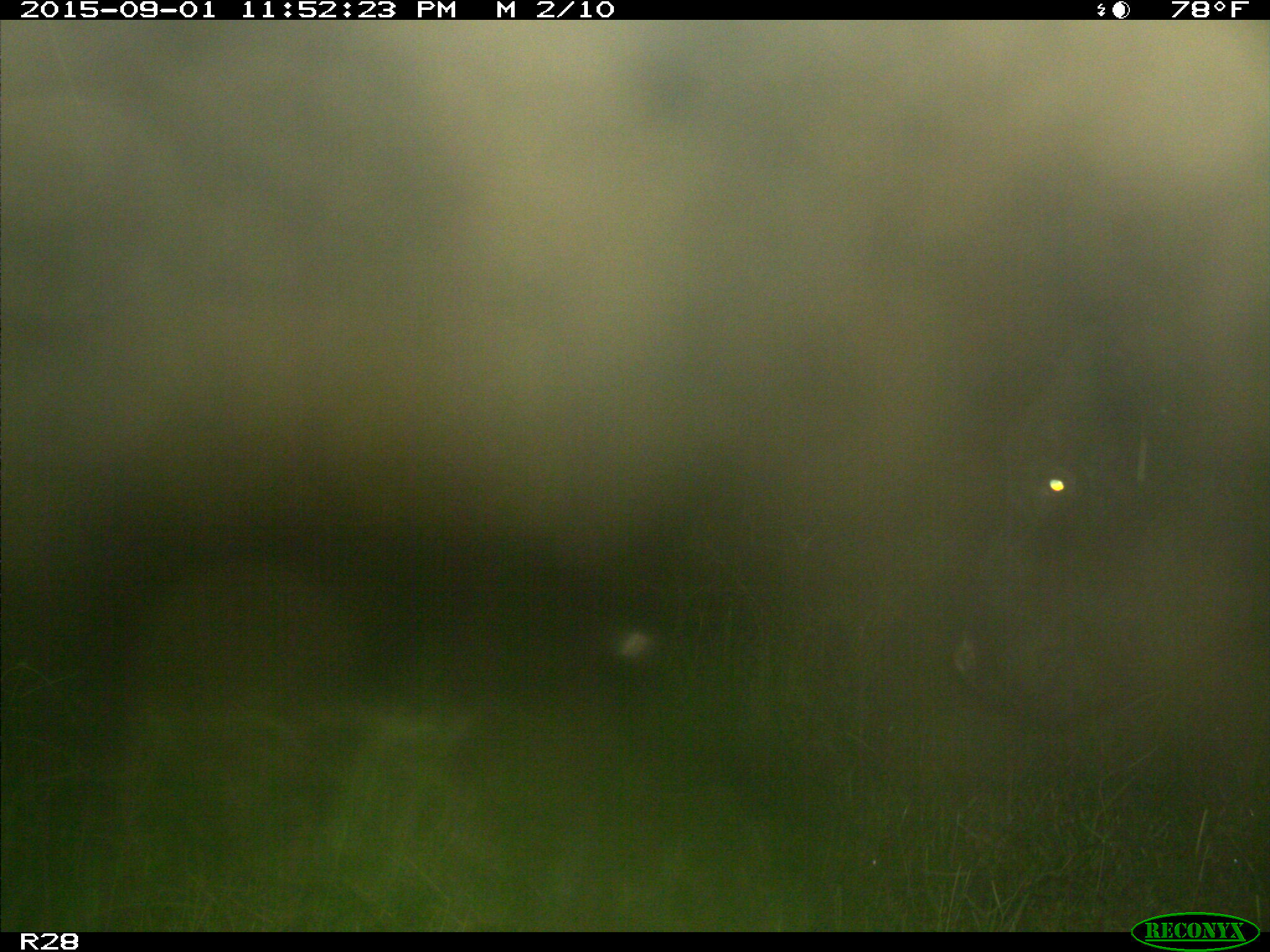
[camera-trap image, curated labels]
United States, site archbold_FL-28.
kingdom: Animalia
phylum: Chordata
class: Mammalia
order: Artiodactyla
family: Bovidae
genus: Bos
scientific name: Bos taurus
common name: domestic cow